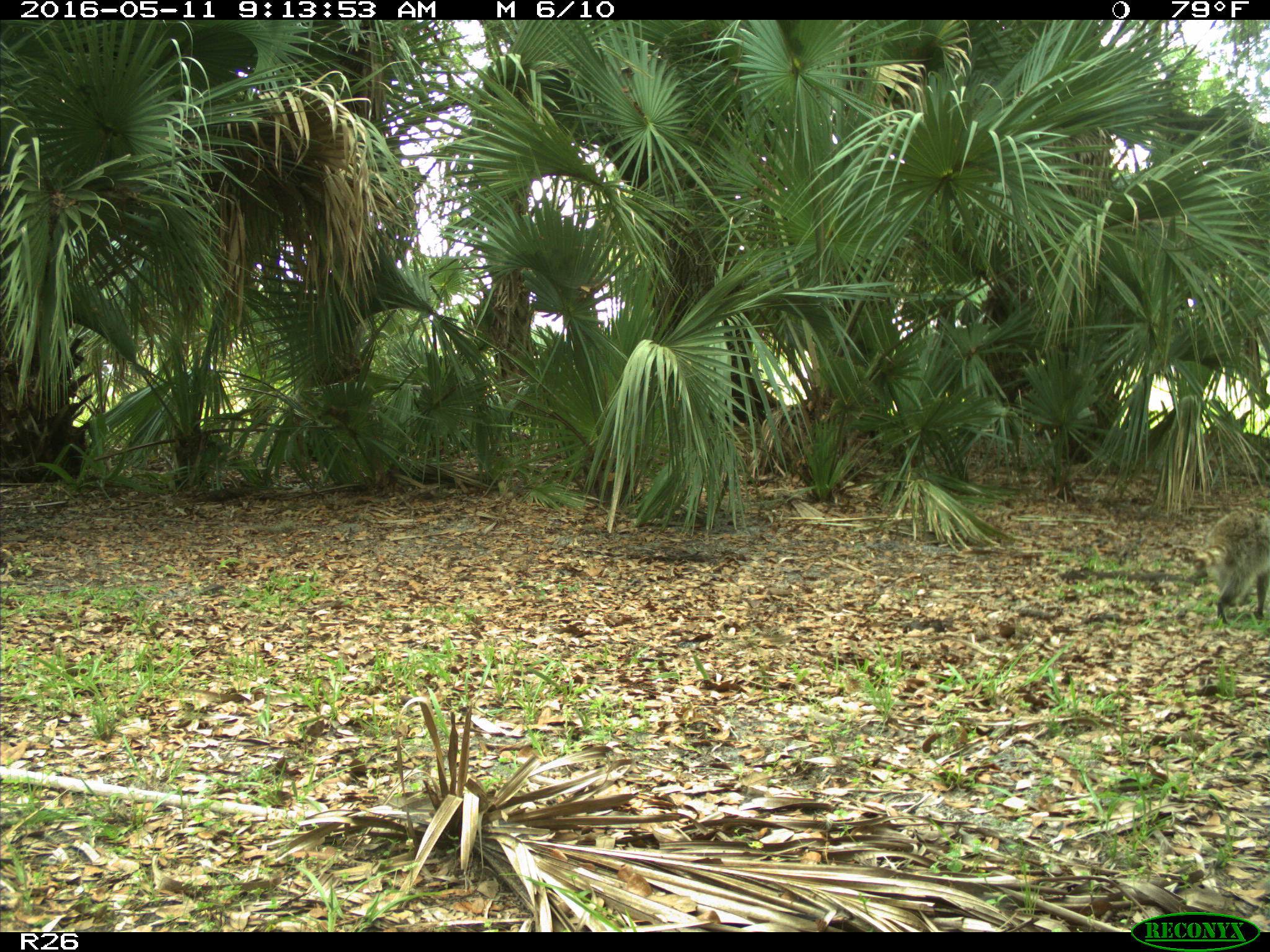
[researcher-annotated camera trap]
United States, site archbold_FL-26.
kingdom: Animalia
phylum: Chordata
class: Mammalia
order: Carnivora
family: Procyonidae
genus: Procyon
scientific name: Procyon lotor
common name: common raccoon